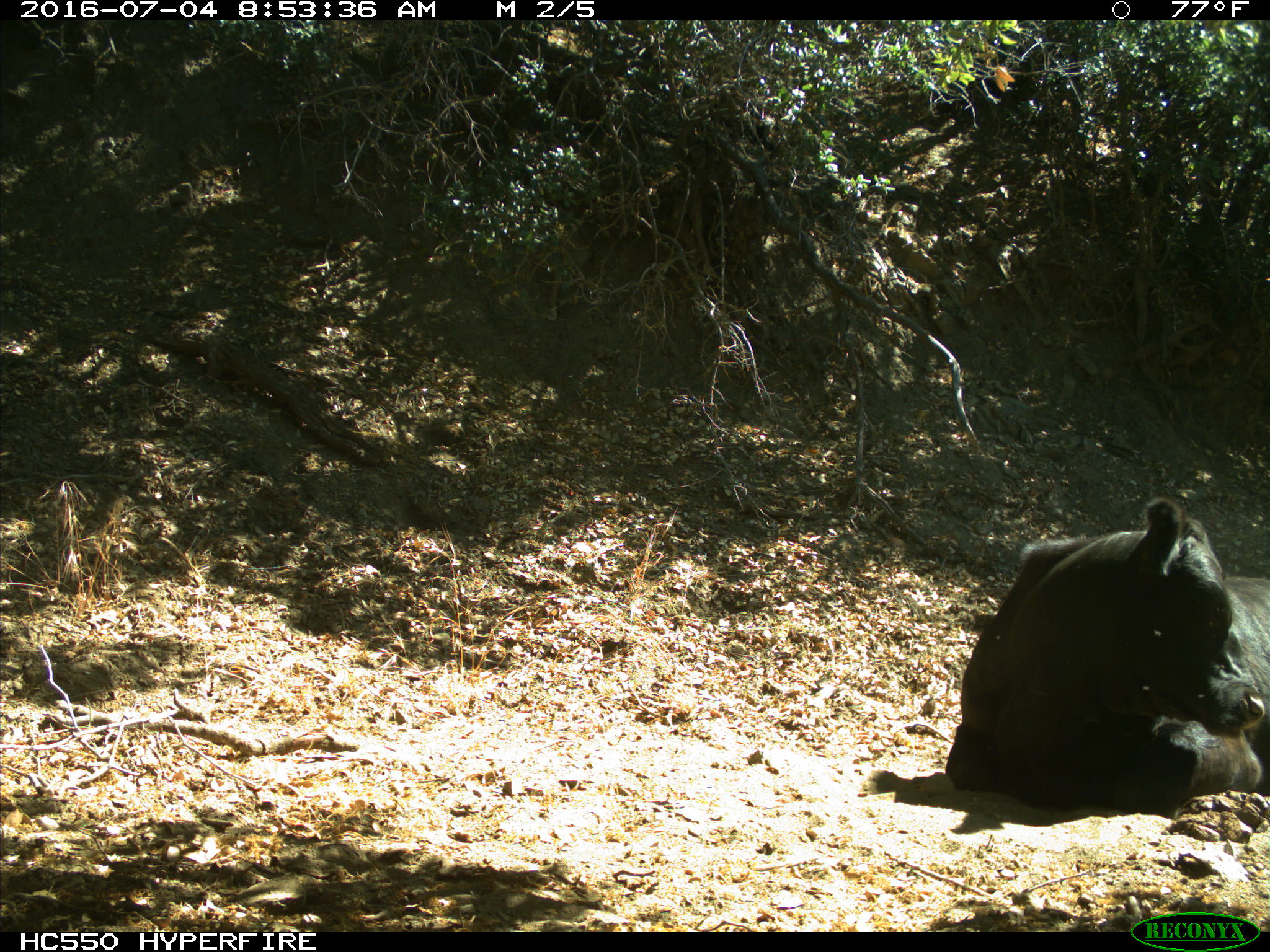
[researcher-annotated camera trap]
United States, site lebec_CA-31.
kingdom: Animalia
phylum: Chordata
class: Mammalia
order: Artiodactyla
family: Bovidae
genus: Bos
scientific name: Bos taurus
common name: domestic cow